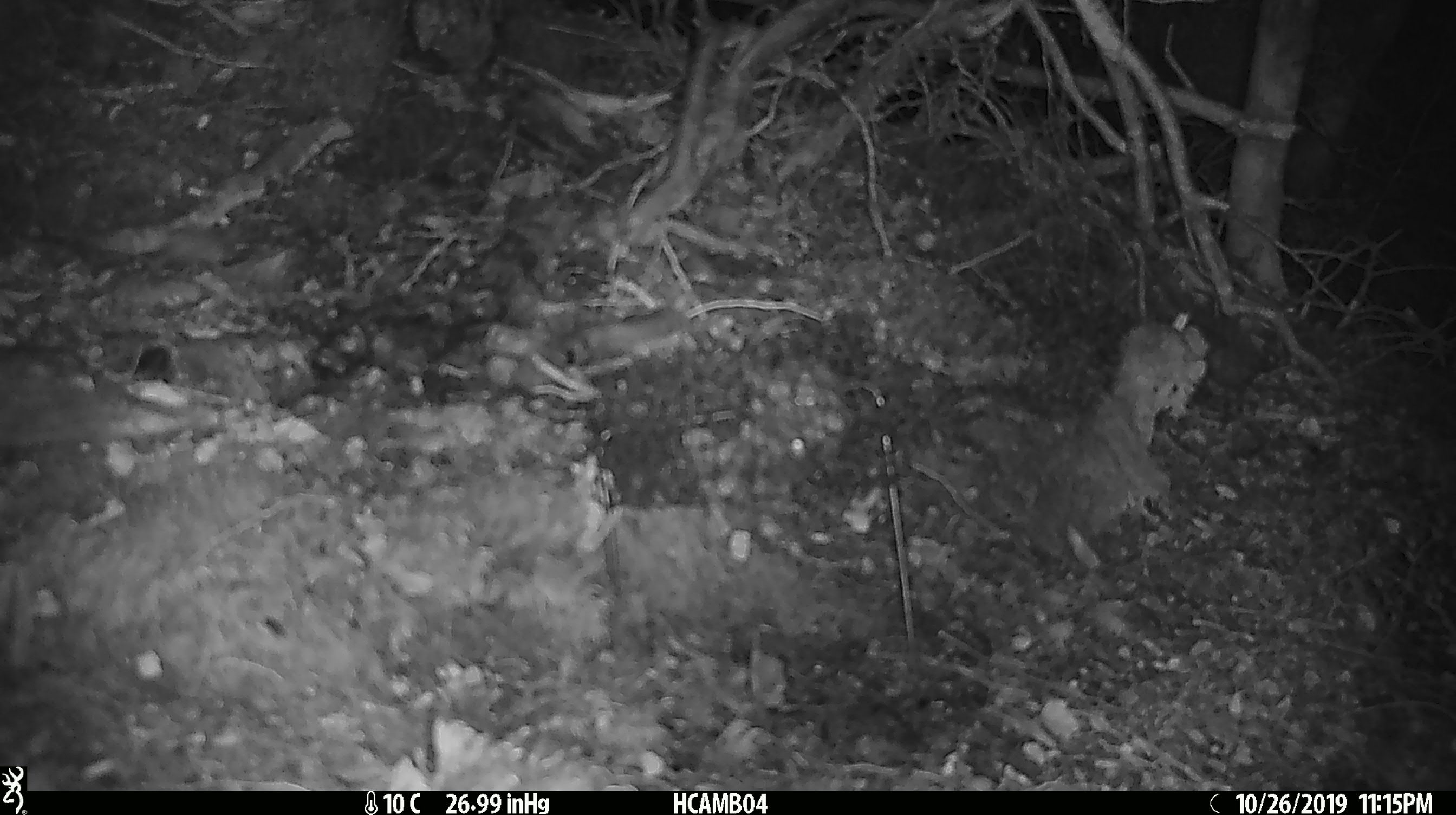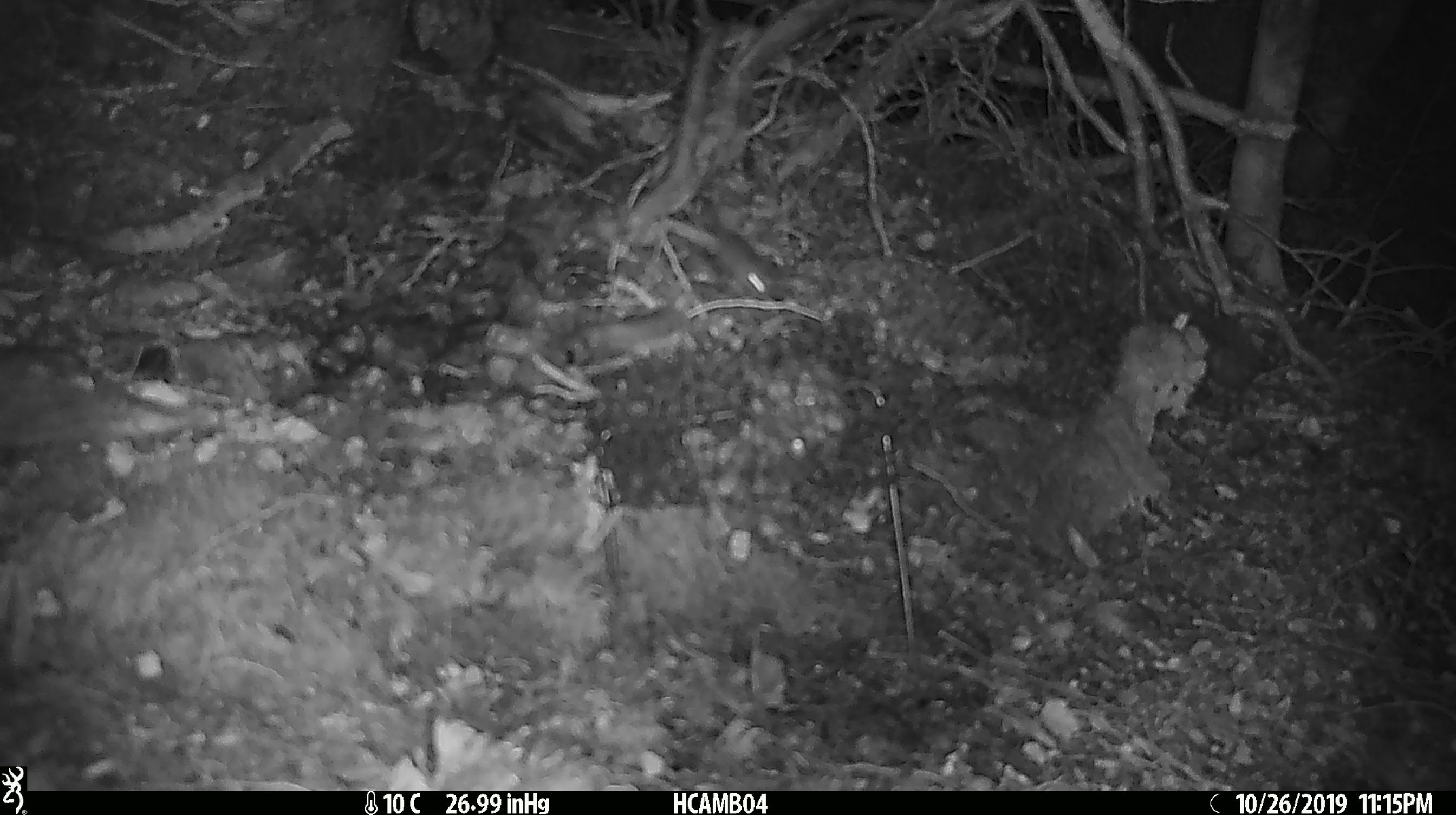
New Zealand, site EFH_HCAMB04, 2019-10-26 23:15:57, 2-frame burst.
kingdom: Animalia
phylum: Chordata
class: Mammalia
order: Rodentia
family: Muridae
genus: Mus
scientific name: Mus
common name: mouse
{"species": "mouse (Mus)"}